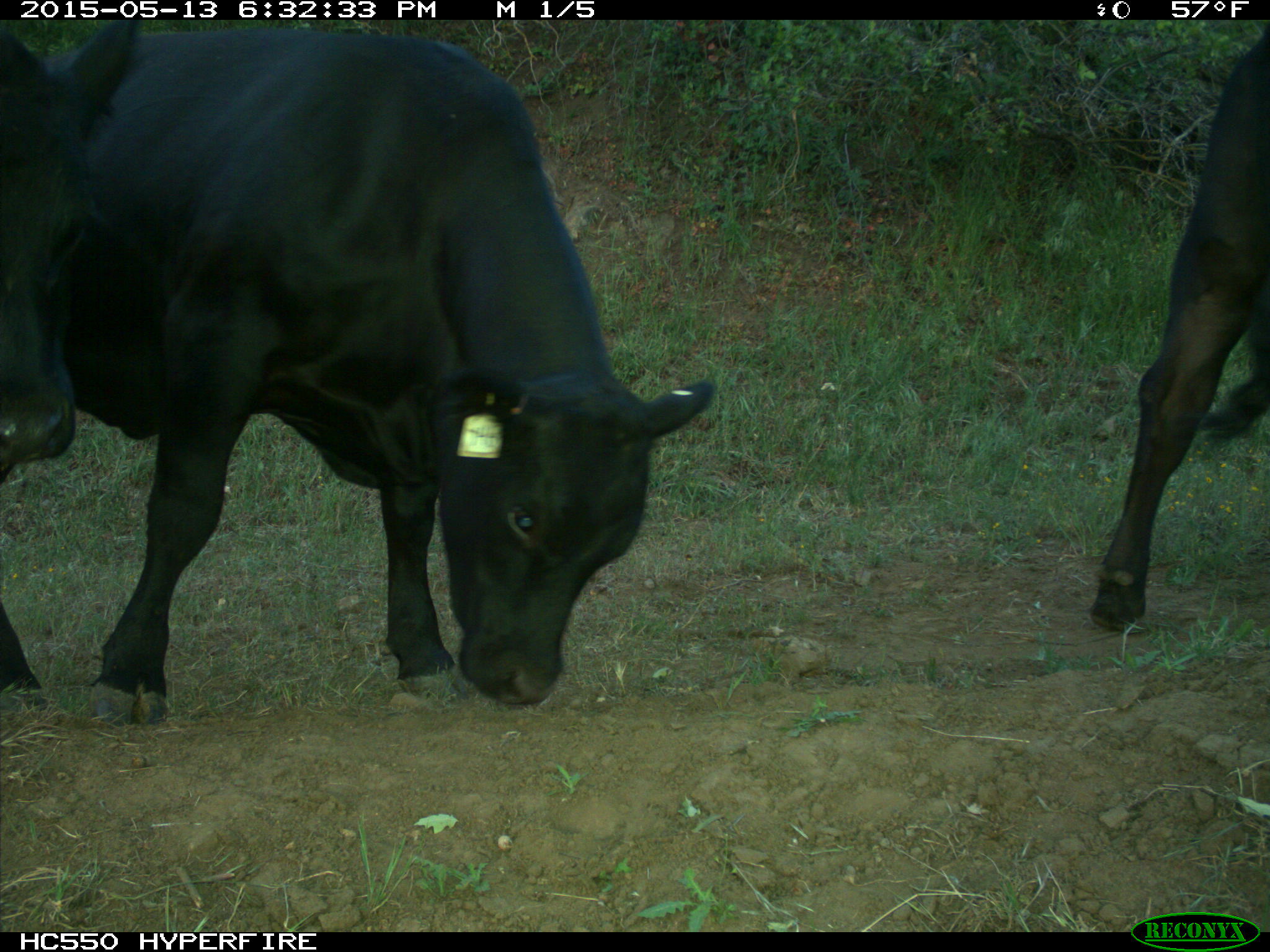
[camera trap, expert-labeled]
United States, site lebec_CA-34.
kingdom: Animalia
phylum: Chordata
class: Mammalia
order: Artiodactyla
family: Bovidae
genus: Bos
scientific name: Bos taurus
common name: domestic cow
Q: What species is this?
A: Bos taurus (domestic cow).